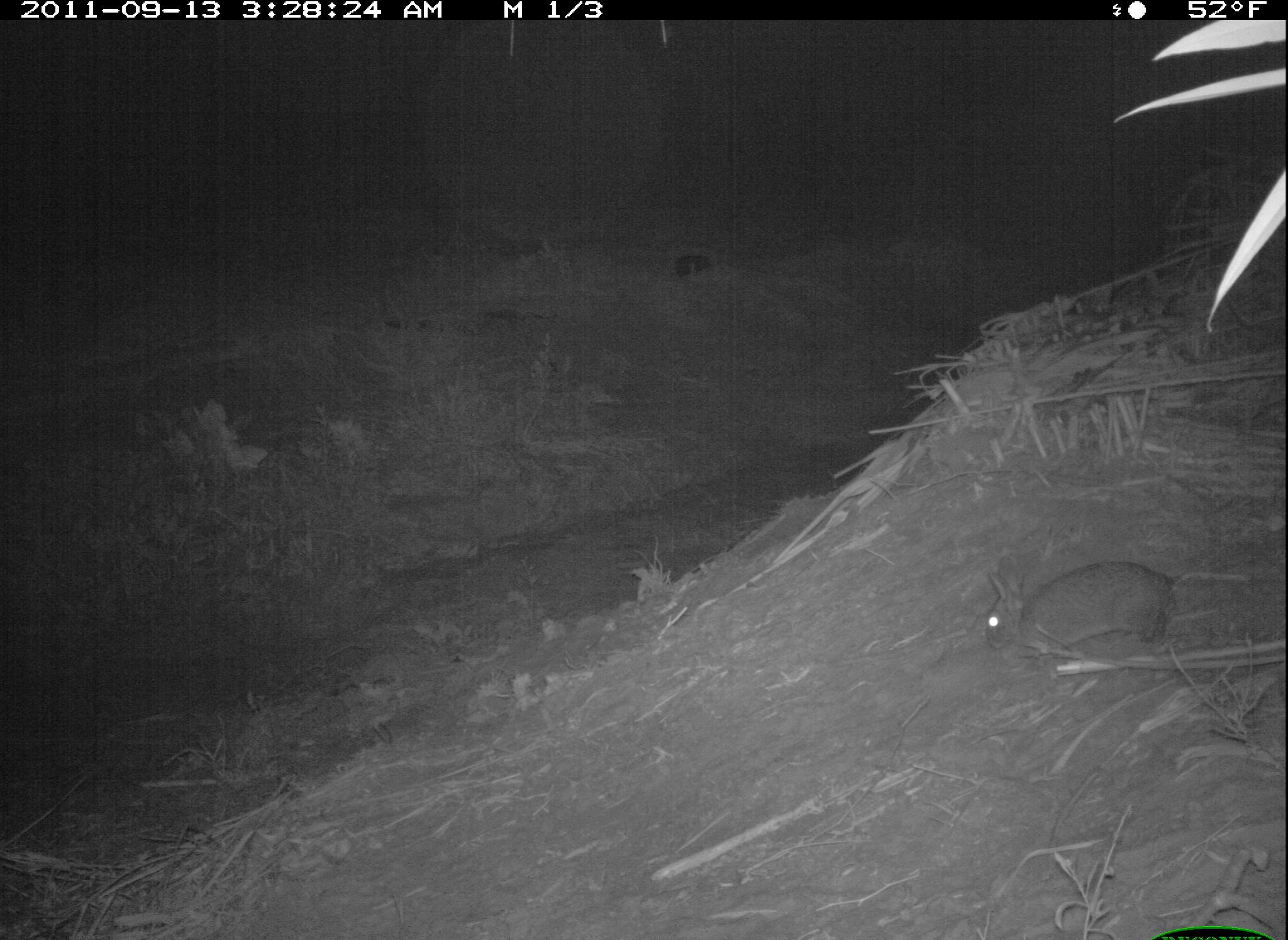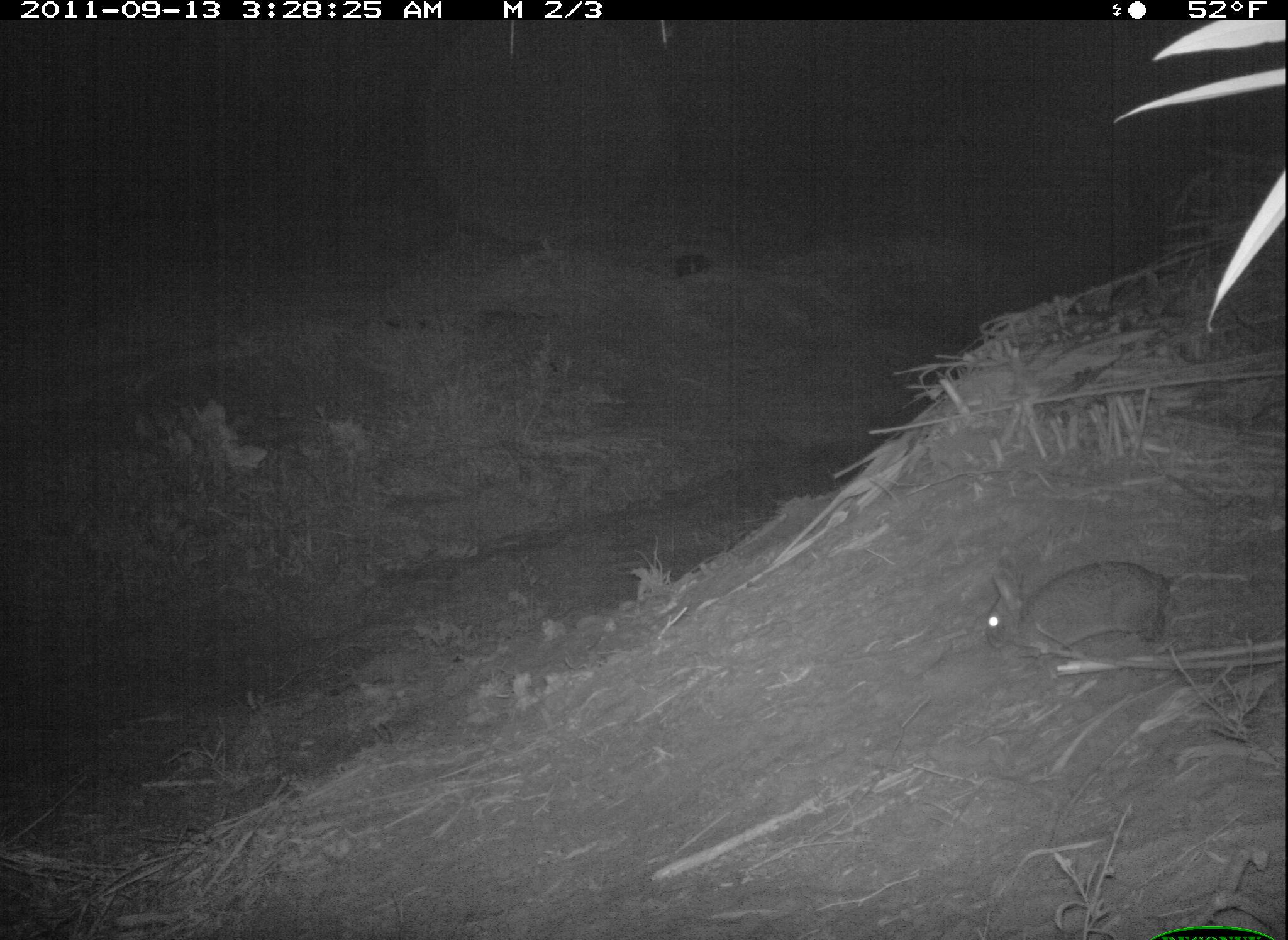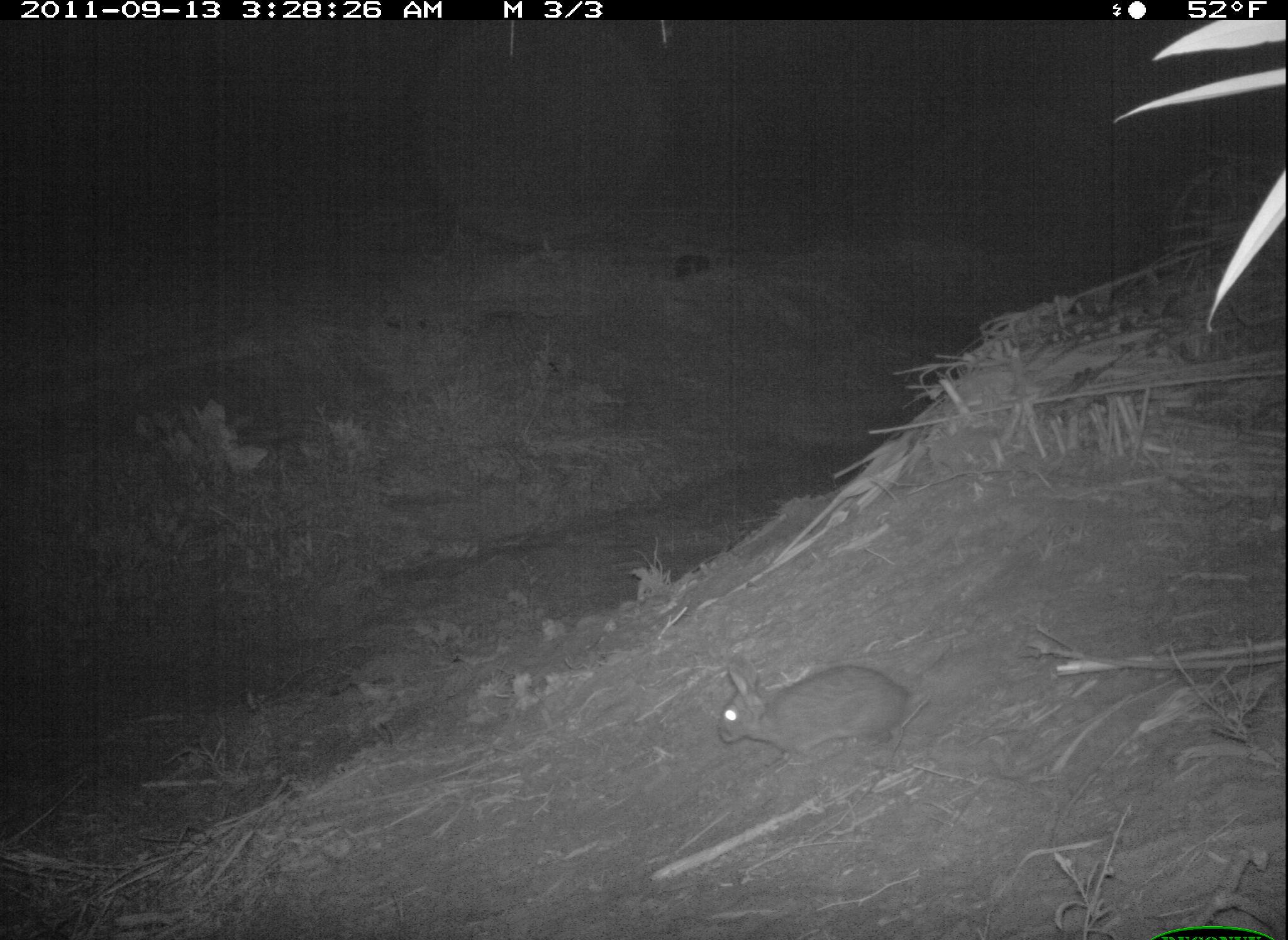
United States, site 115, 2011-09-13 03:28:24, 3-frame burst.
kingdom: Animalia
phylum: Chordata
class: Mammalia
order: Lagomorpha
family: Leporidae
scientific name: Leporidae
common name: rabbits and hares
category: rabbit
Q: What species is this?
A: Rabbit (rabbits and hares) (Leporidae).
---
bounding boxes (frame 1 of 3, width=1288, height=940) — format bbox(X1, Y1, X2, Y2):
rabbit: bbox(969, 540, 1191, 673)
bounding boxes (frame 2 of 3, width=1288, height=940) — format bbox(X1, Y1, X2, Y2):
rabbit: bbox(977, 523, 1188, 683)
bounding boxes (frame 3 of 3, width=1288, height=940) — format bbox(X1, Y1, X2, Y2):
rabbit: bbox(691, 628, 937, 778)